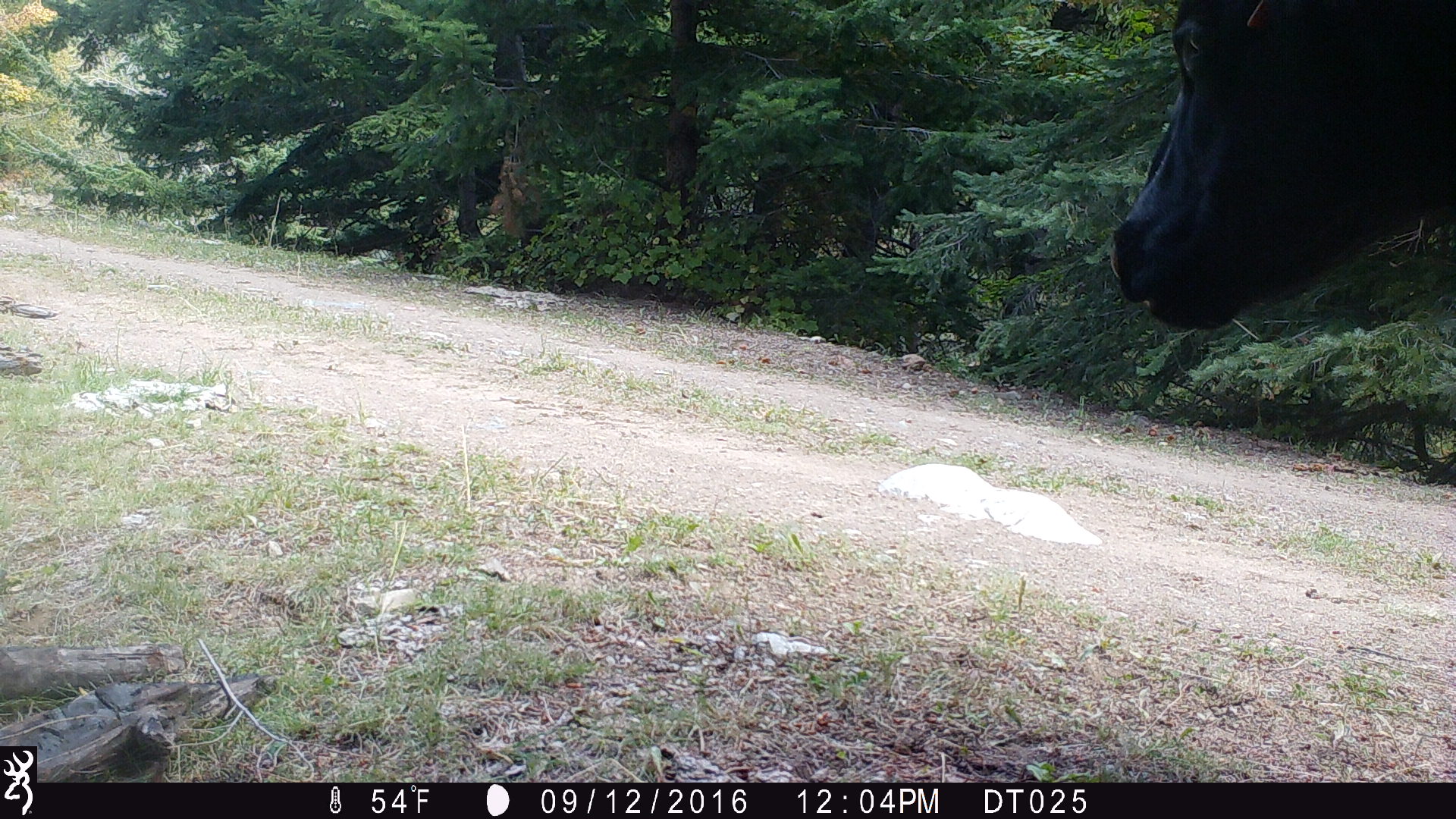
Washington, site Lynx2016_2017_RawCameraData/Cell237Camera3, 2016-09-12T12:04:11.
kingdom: Animalia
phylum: Chordata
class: Mammalia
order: Artiodactyla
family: Bovidae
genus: Bos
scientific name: Bos taurus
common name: domestic cattle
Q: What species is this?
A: Domestic cattle (Bos taurus).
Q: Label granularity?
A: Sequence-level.